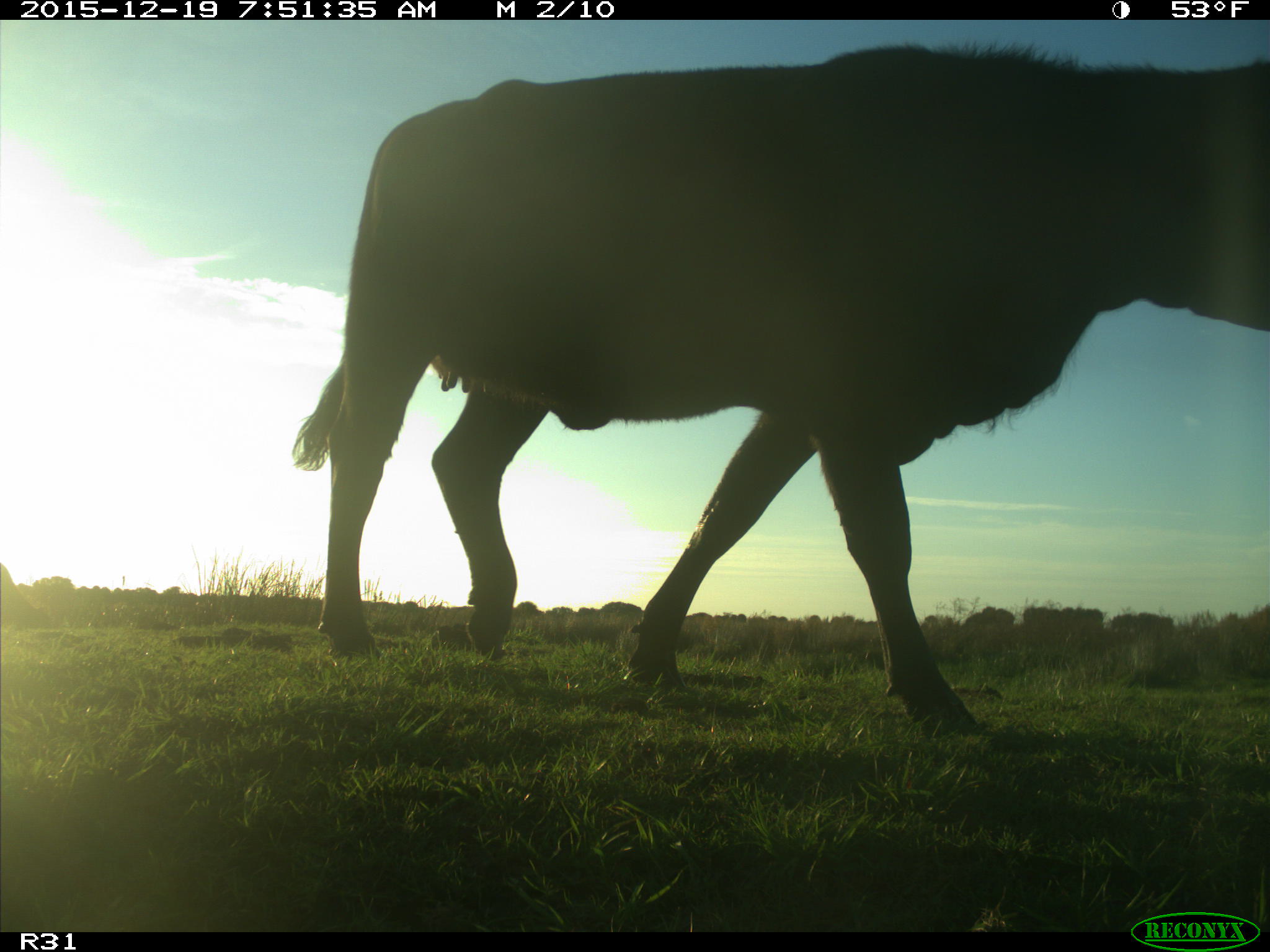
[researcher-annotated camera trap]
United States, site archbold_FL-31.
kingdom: Animalia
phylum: Chordata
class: Mammalia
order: Artiodactyla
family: Bovidae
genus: Bos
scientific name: Bos taurus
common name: domestic cow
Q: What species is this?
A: Bos taurus (domestic cow).